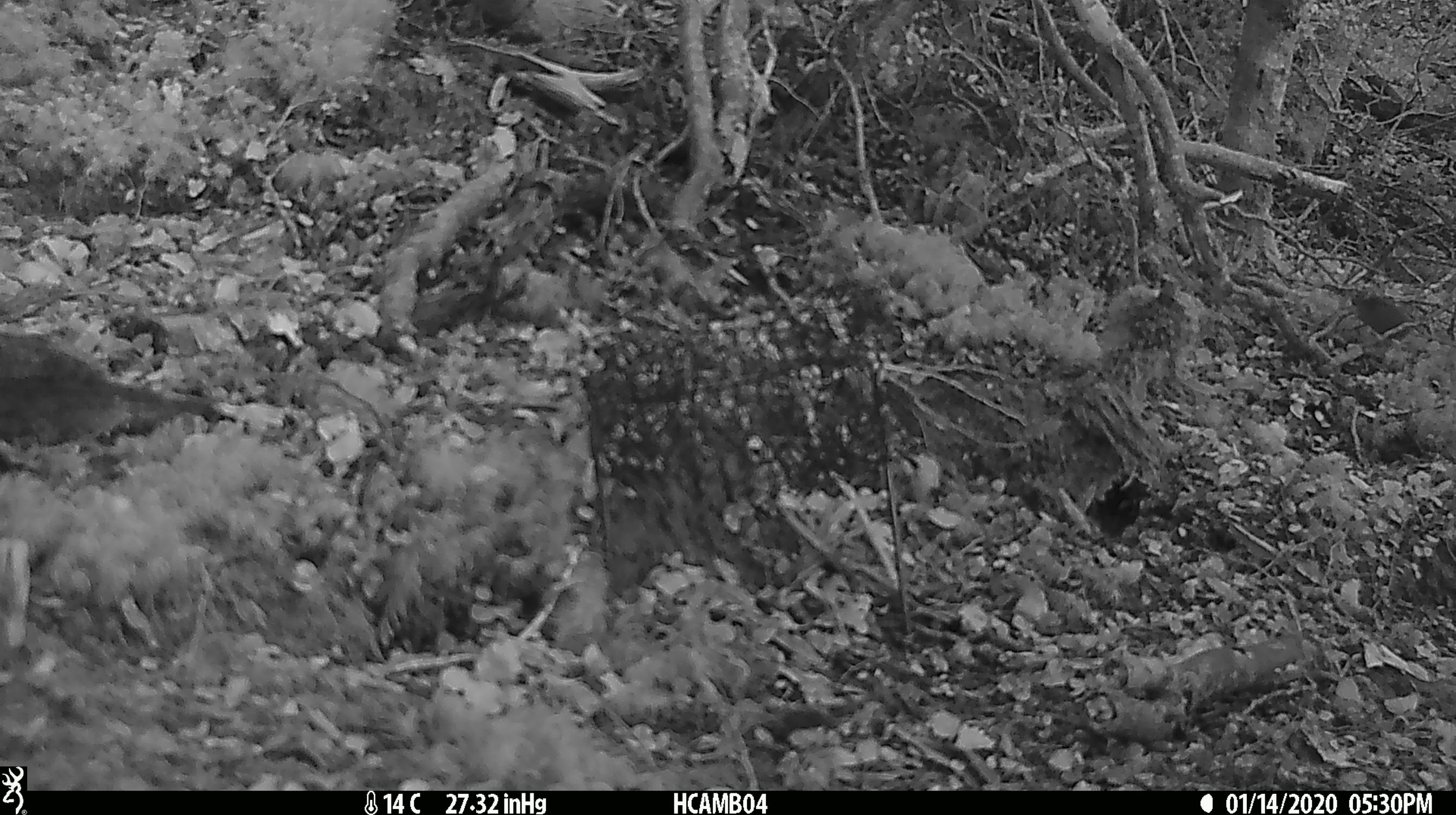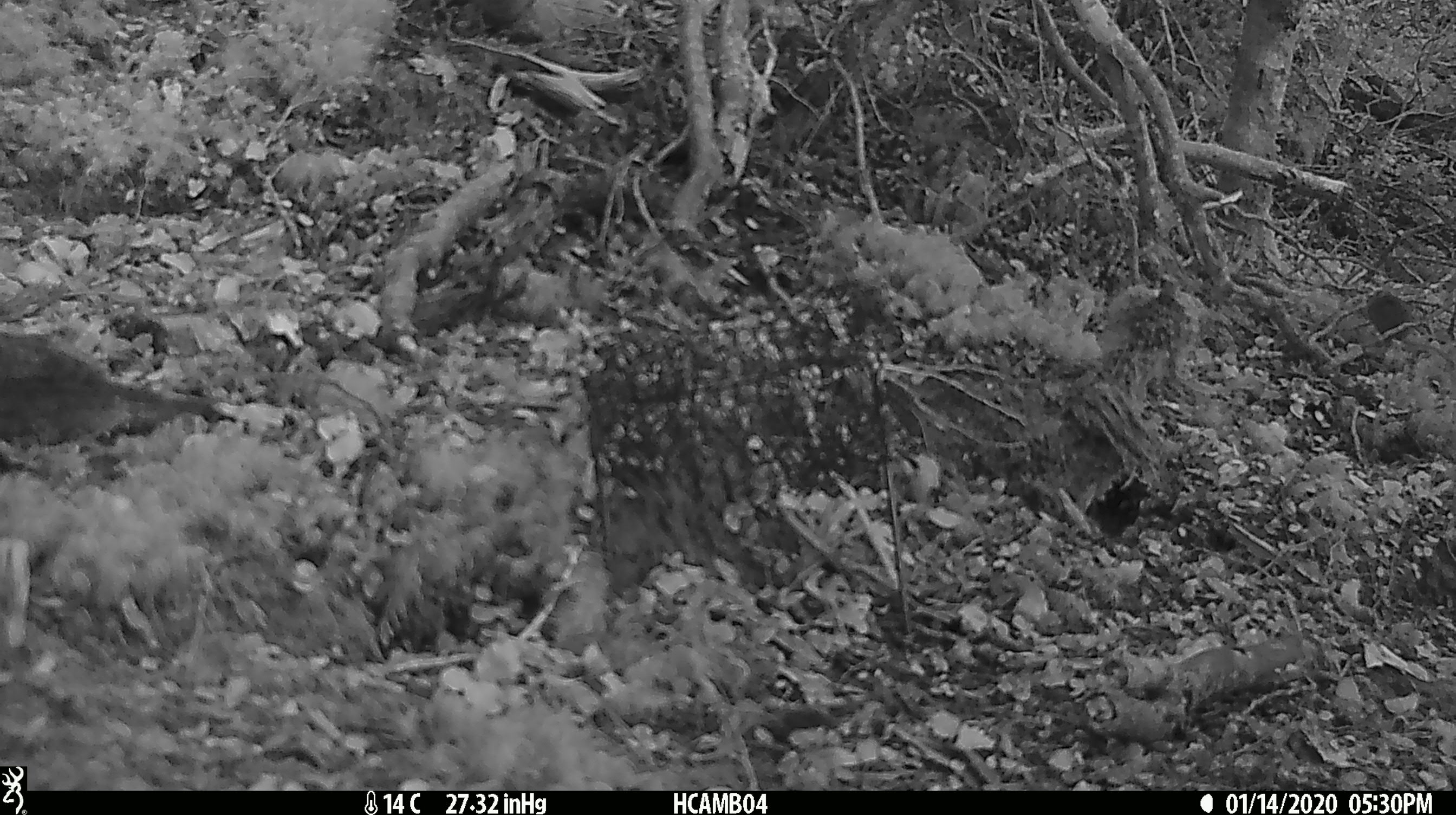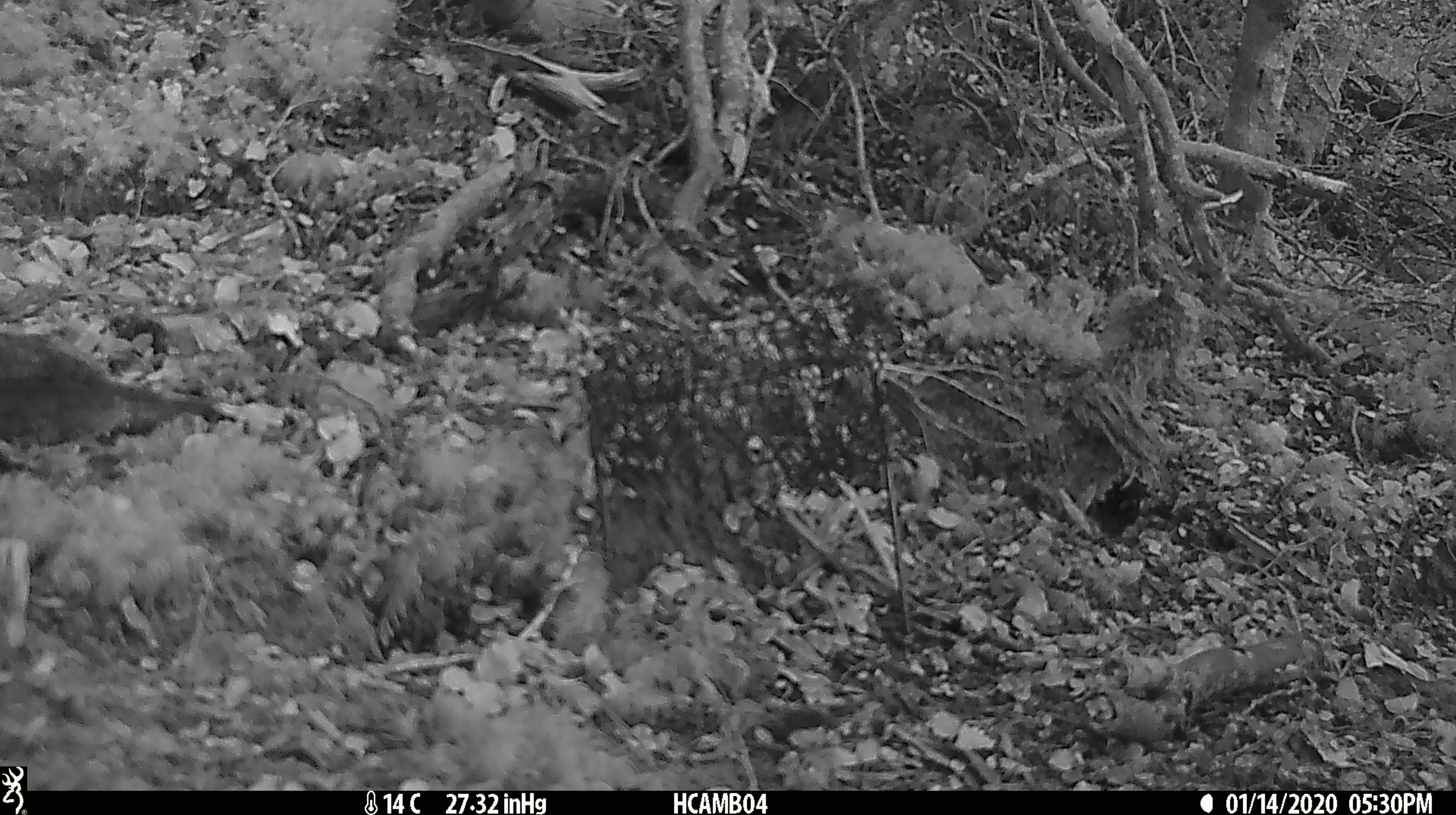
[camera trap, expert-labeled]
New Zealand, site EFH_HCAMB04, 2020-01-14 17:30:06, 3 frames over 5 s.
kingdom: Animalia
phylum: Chordata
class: Mammalia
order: Rodentia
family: Muridae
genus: Mus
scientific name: Mus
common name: mouse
Mouse (Mus).